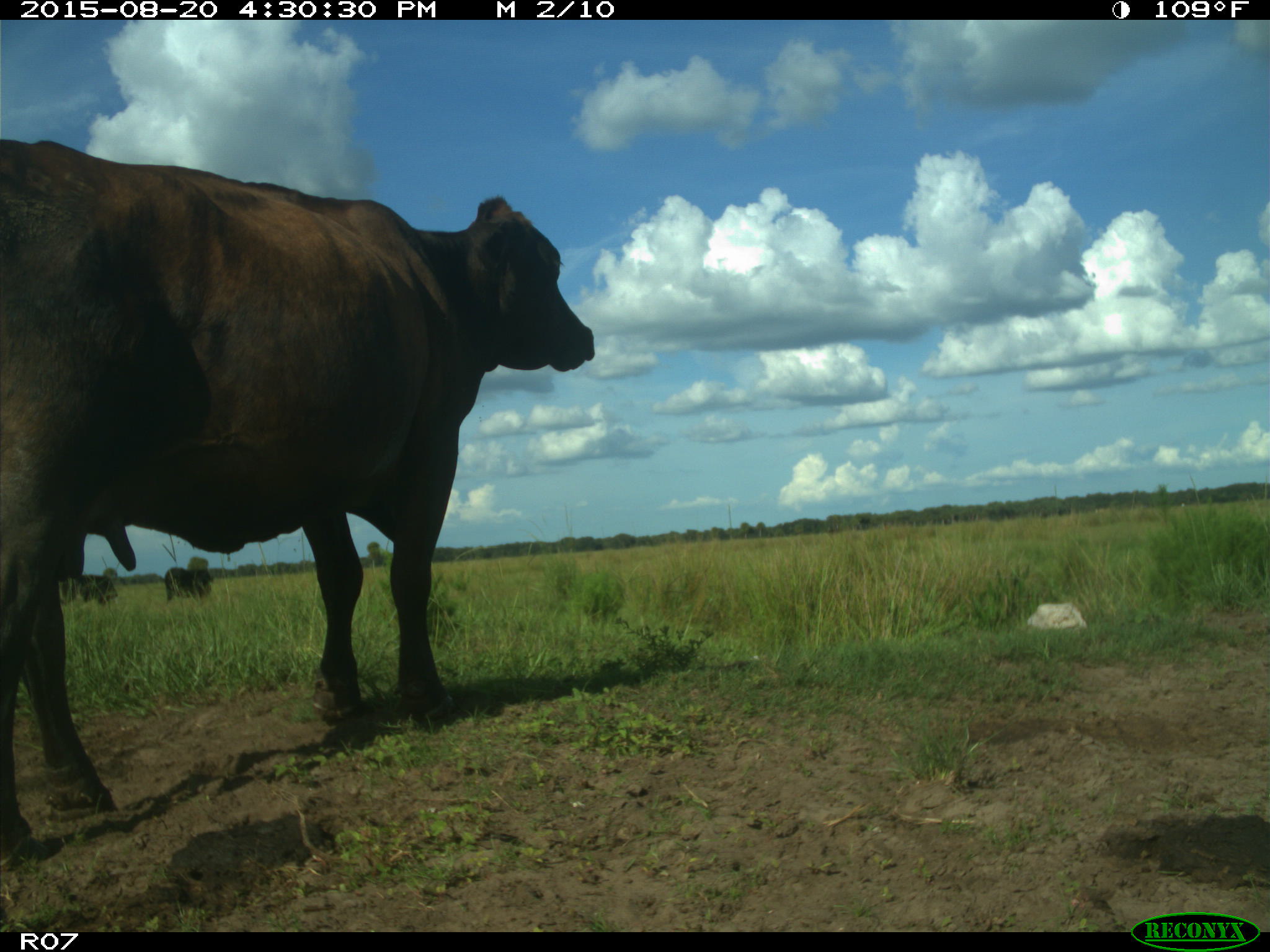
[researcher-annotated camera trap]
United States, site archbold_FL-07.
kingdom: Animalia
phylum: Chordata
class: Mammalia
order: Artiodactyla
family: Bovidae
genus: Bos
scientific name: Bos taurus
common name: domestic cow